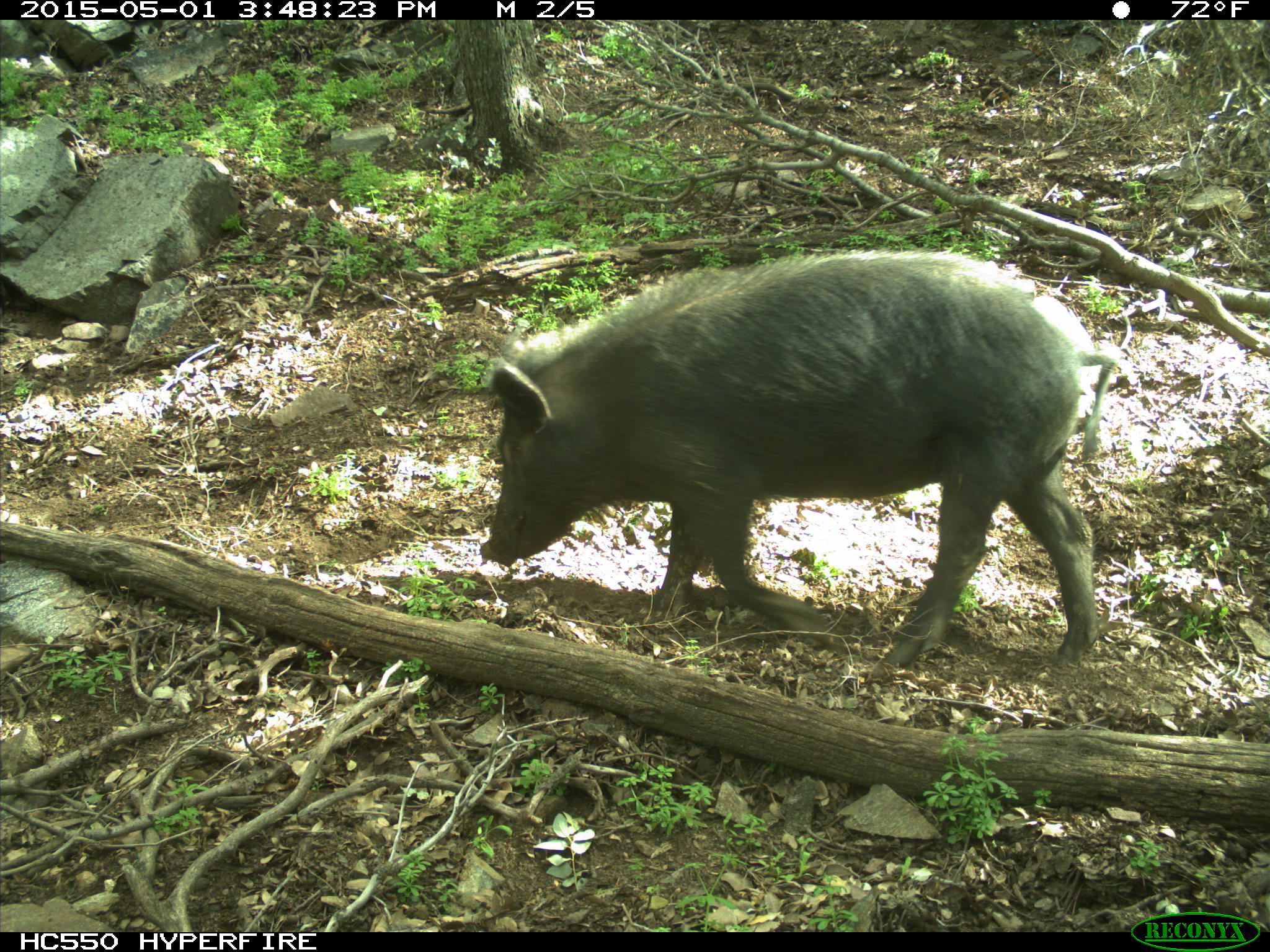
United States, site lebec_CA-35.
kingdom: Animalia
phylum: Chordata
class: Mammalia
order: Artiodactyla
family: Suidae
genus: Sus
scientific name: Sus scrofa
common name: wild boar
Sus scrofa (wild boar).